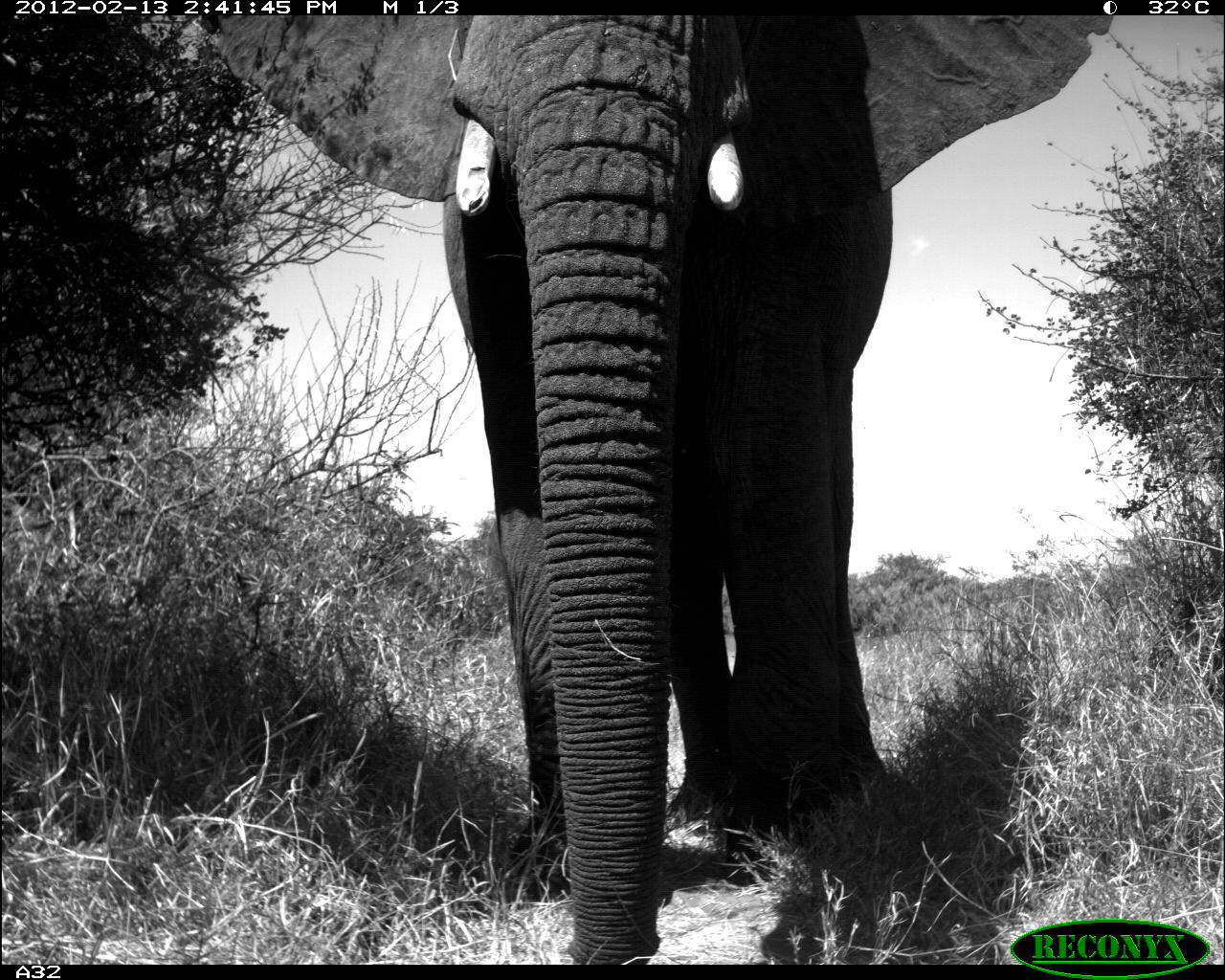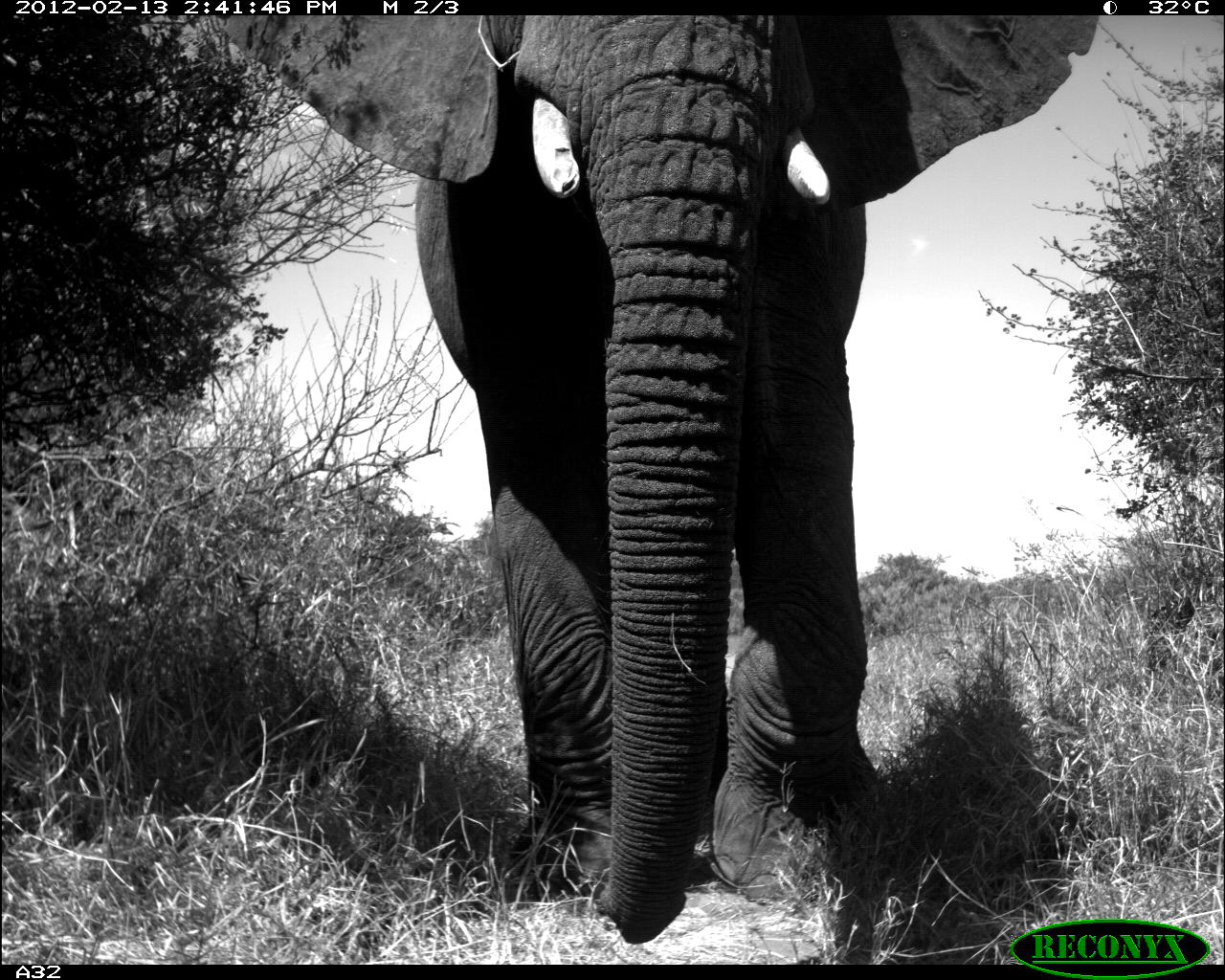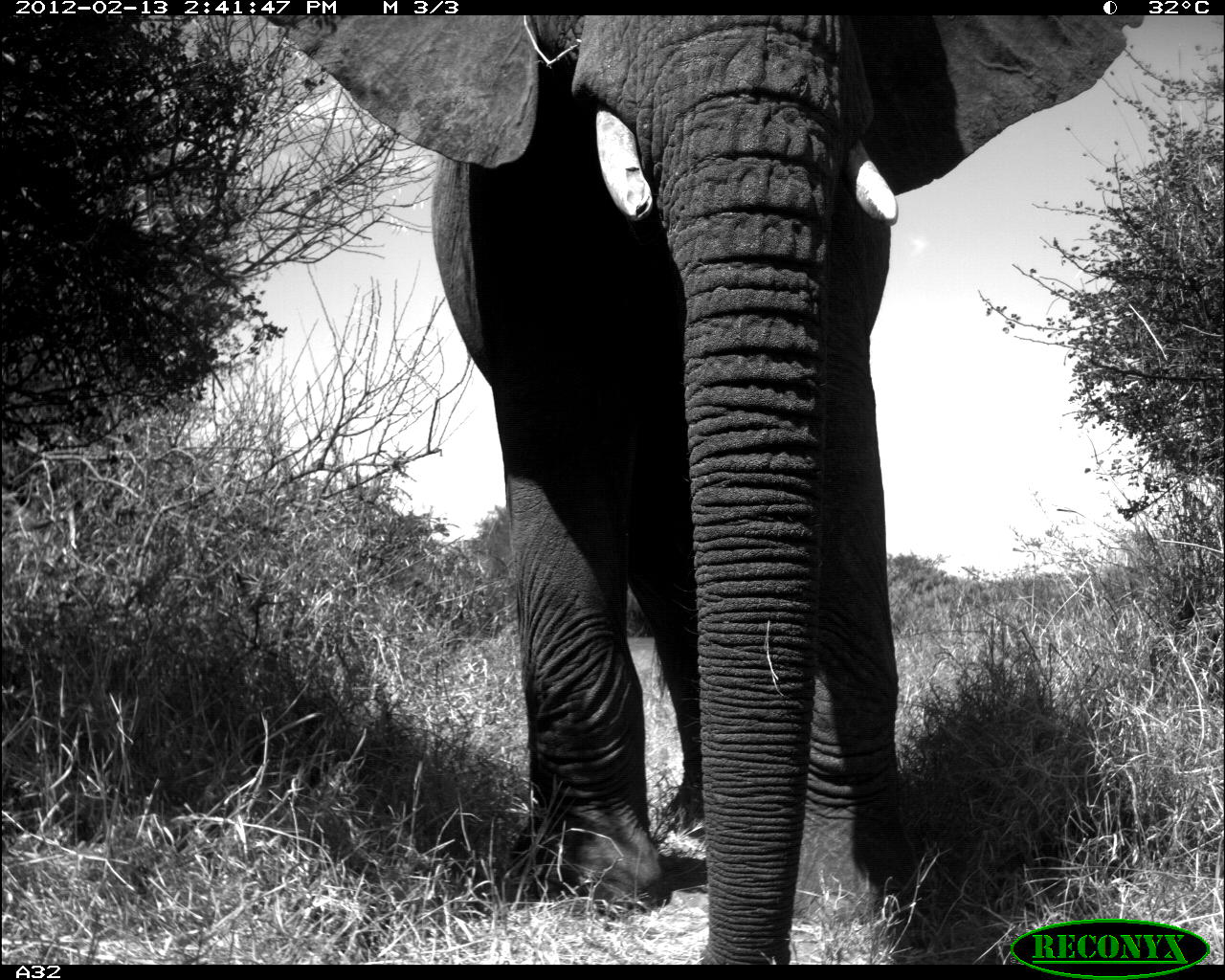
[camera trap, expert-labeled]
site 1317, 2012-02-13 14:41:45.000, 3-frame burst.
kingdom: Animalia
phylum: Chordata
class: Mammalia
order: Proboscidea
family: Elephantidae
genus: Loxodonta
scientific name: Loxodonta africana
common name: african bush elephant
Loxodonta africana (african bush elephant), count 1.